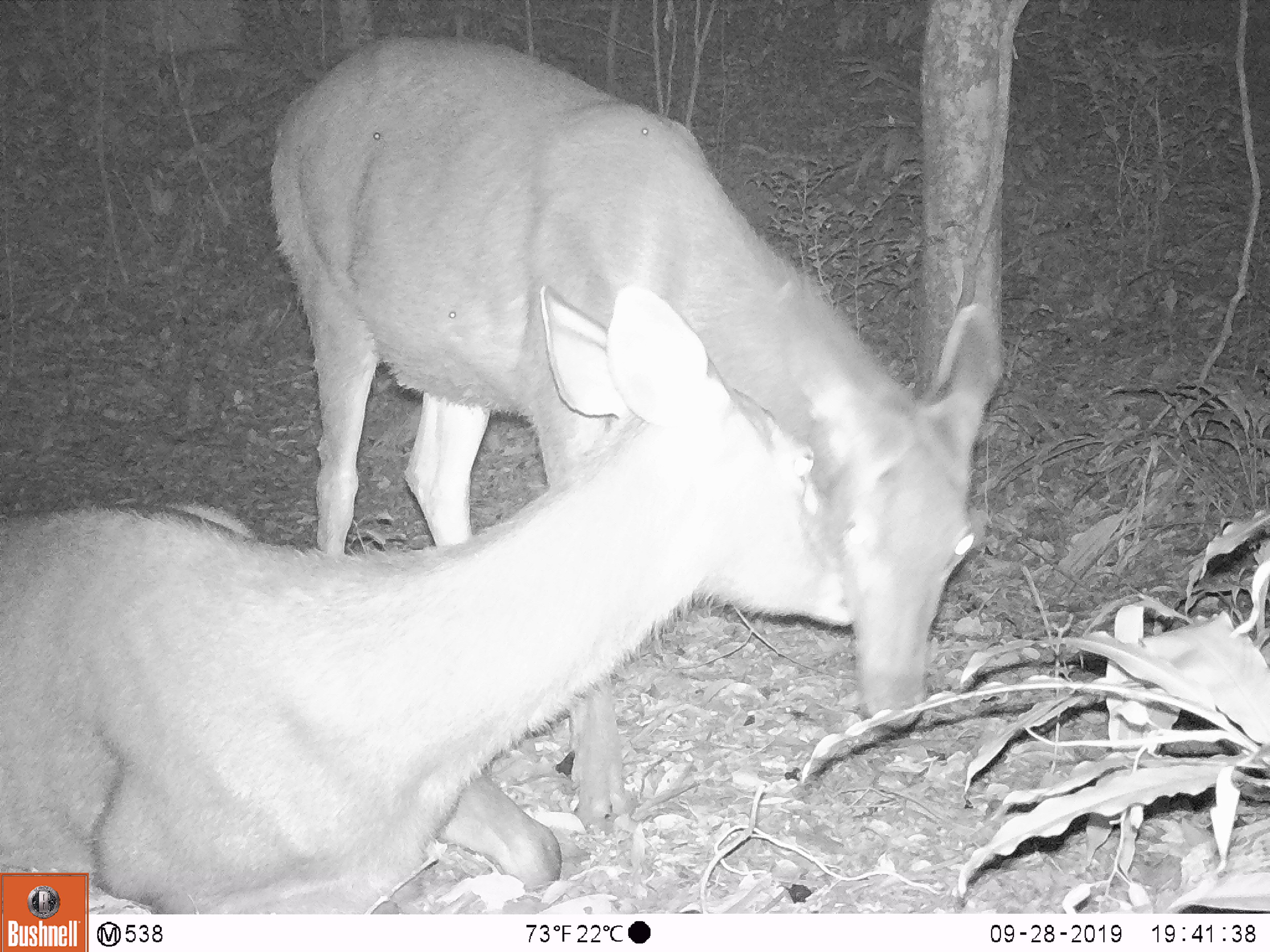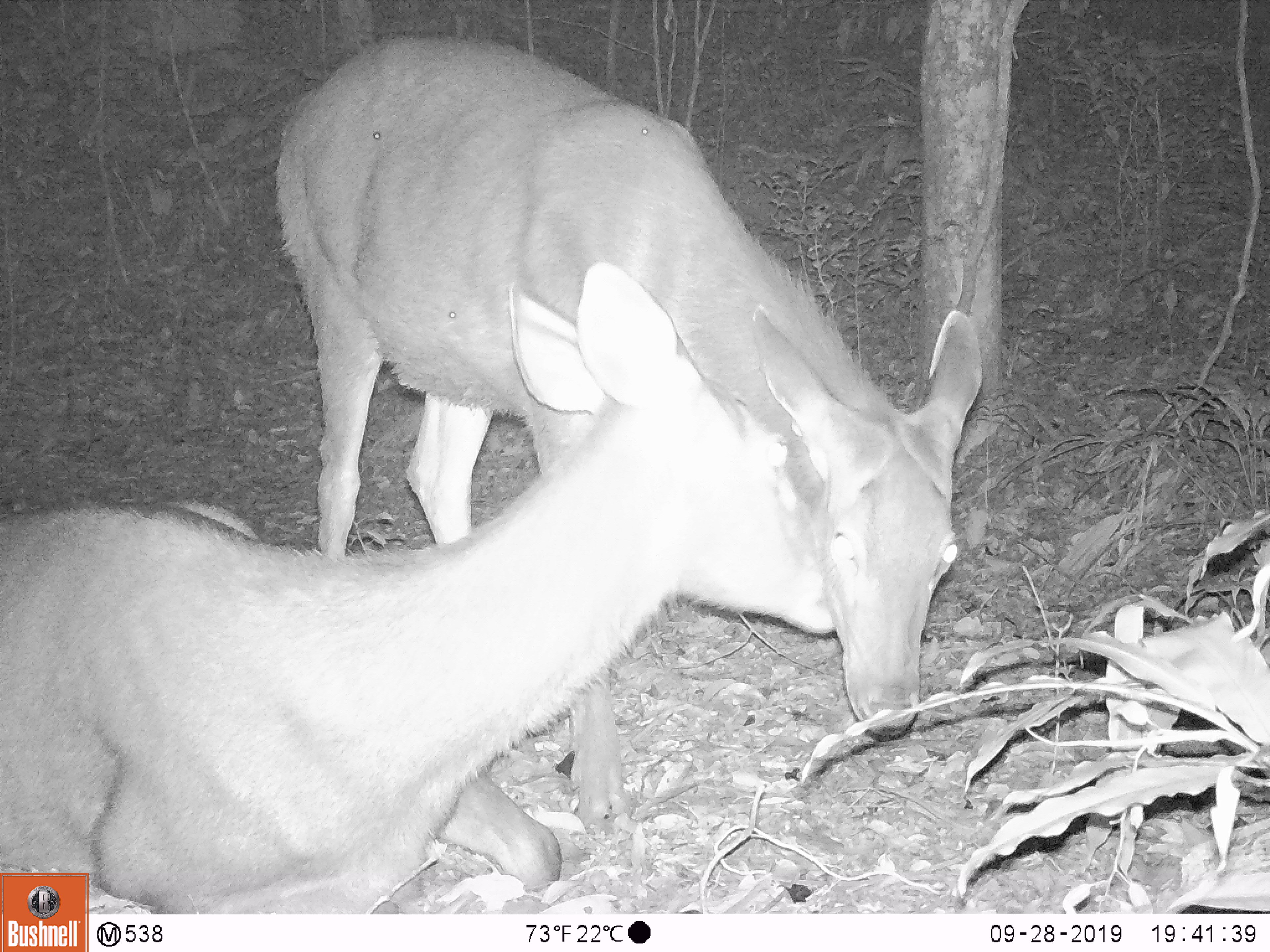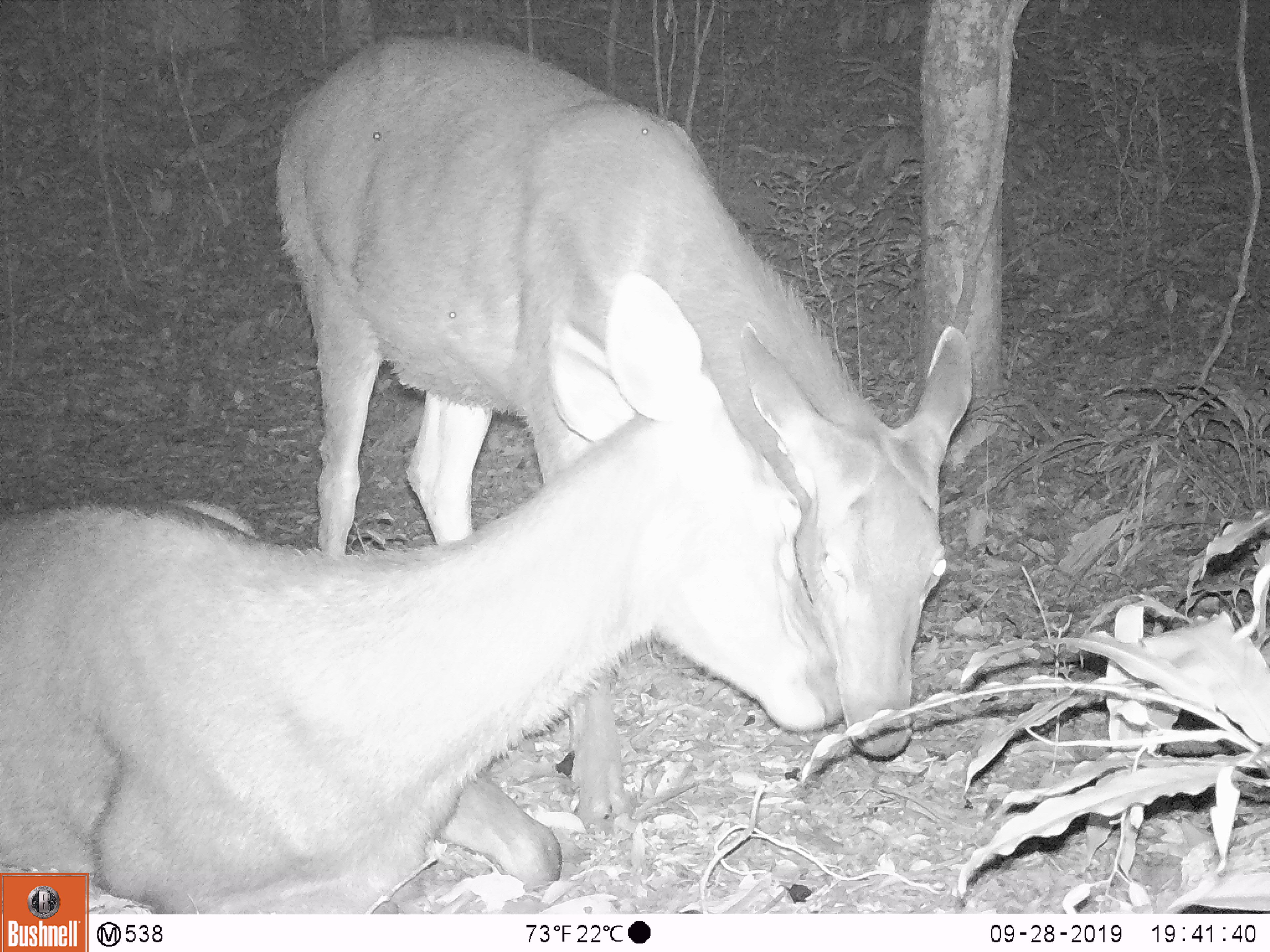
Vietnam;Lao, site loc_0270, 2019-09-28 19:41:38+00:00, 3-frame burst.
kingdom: Animalia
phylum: Chordata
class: Mammalia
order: Artiodactyla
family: Cervidae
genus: Rusa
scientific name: Rusa unicolor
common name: sambar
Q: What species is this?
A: Sambar (Rusa unicolor).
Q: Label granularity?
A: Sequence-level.